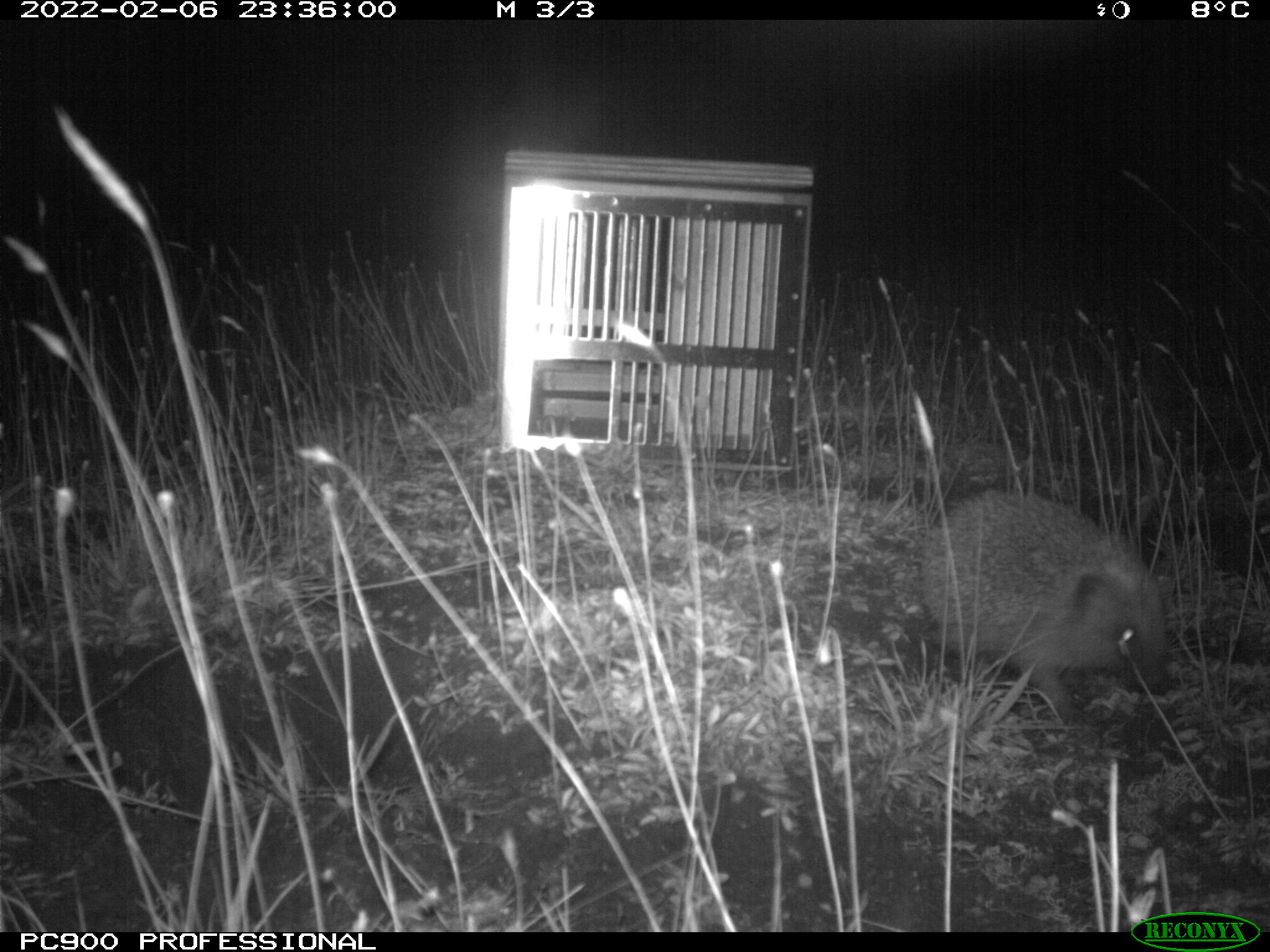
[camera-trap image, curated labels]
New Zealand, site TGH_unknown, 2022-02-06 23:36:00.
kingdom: Animalia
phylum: Chordata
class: Mammalia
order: Eulipotyphla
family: Erinaceidae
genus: Erinaceus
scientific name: Erinaceus europaeus europaeus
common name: european hedgehog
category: hedgehog